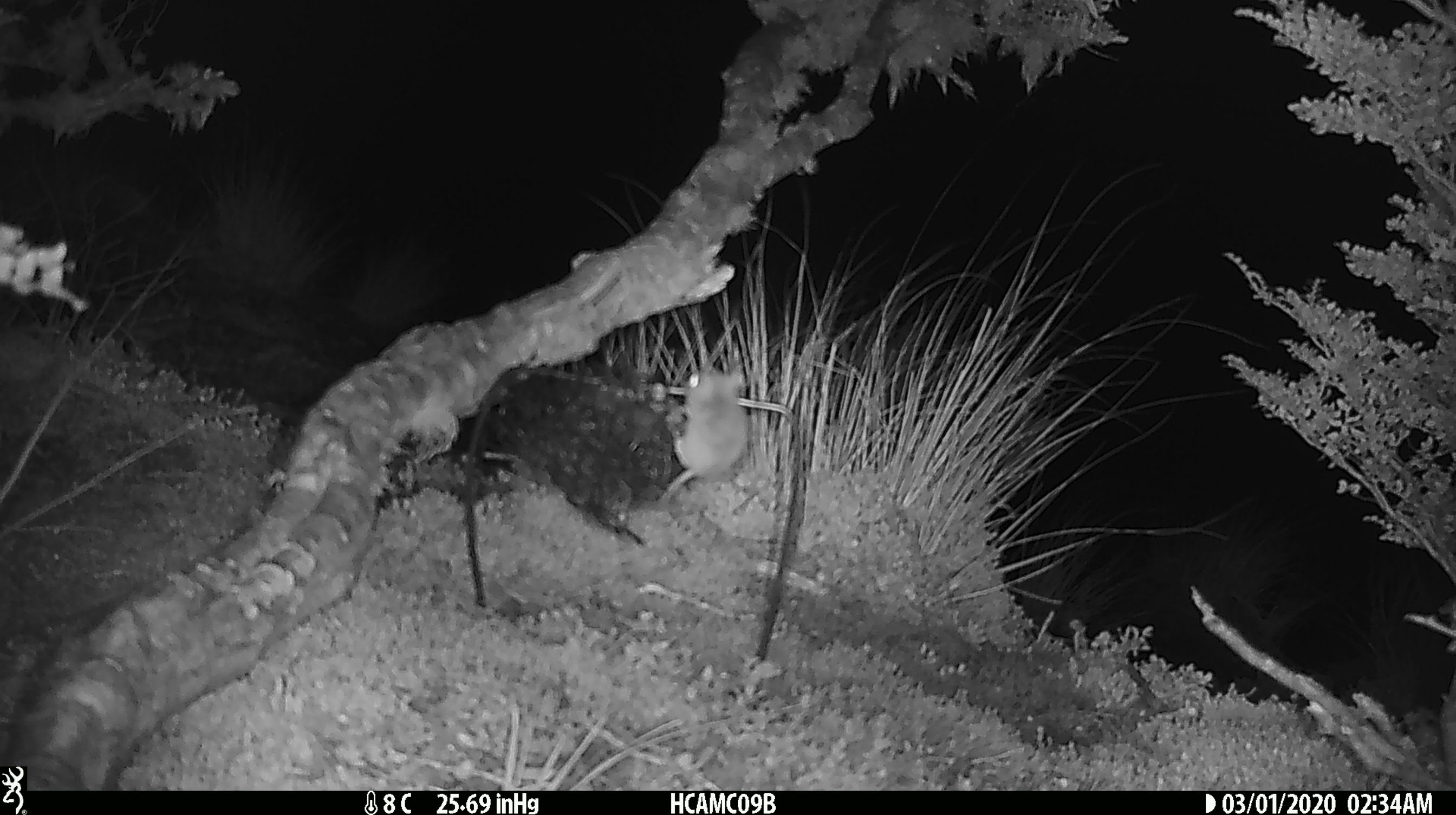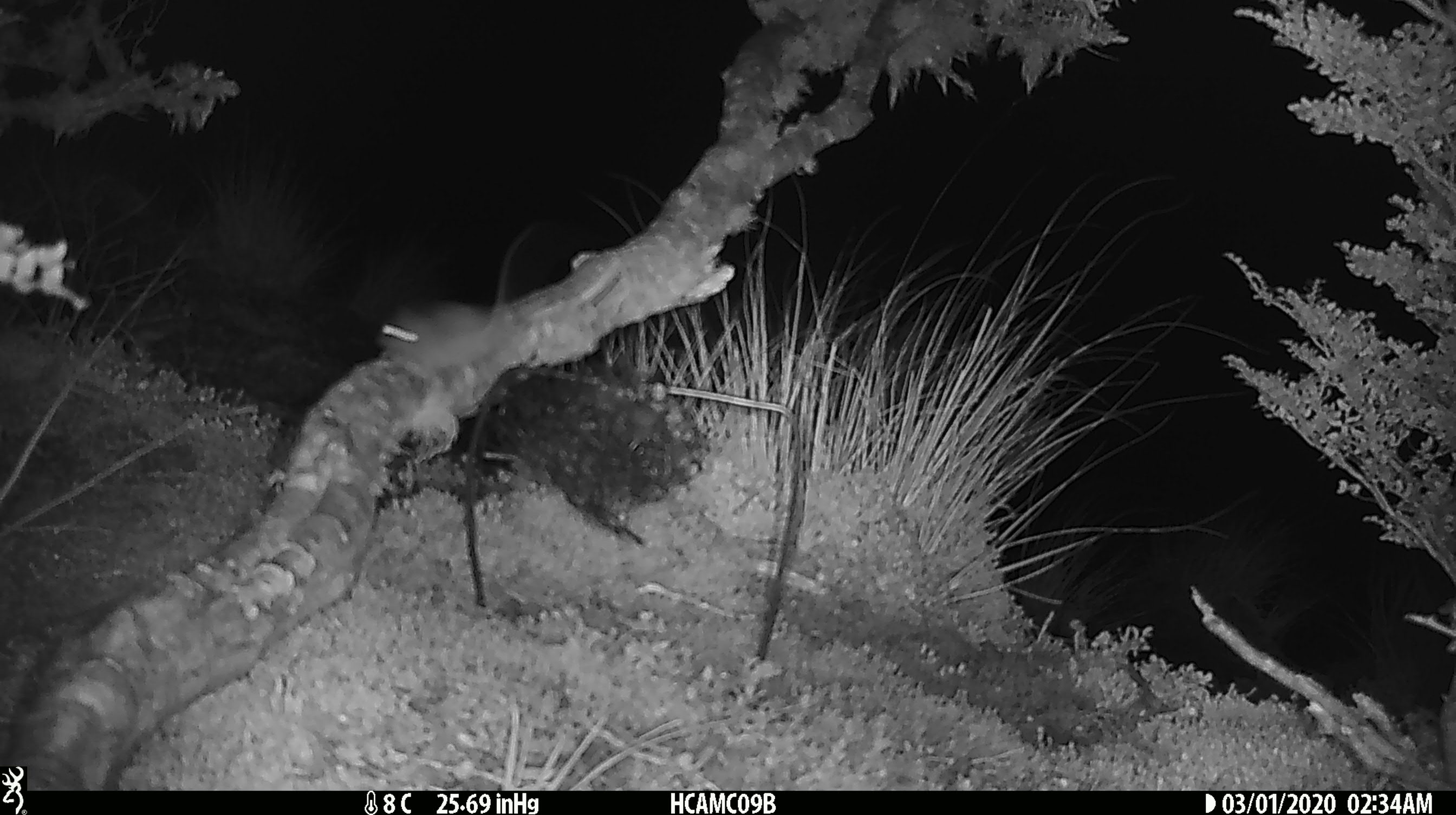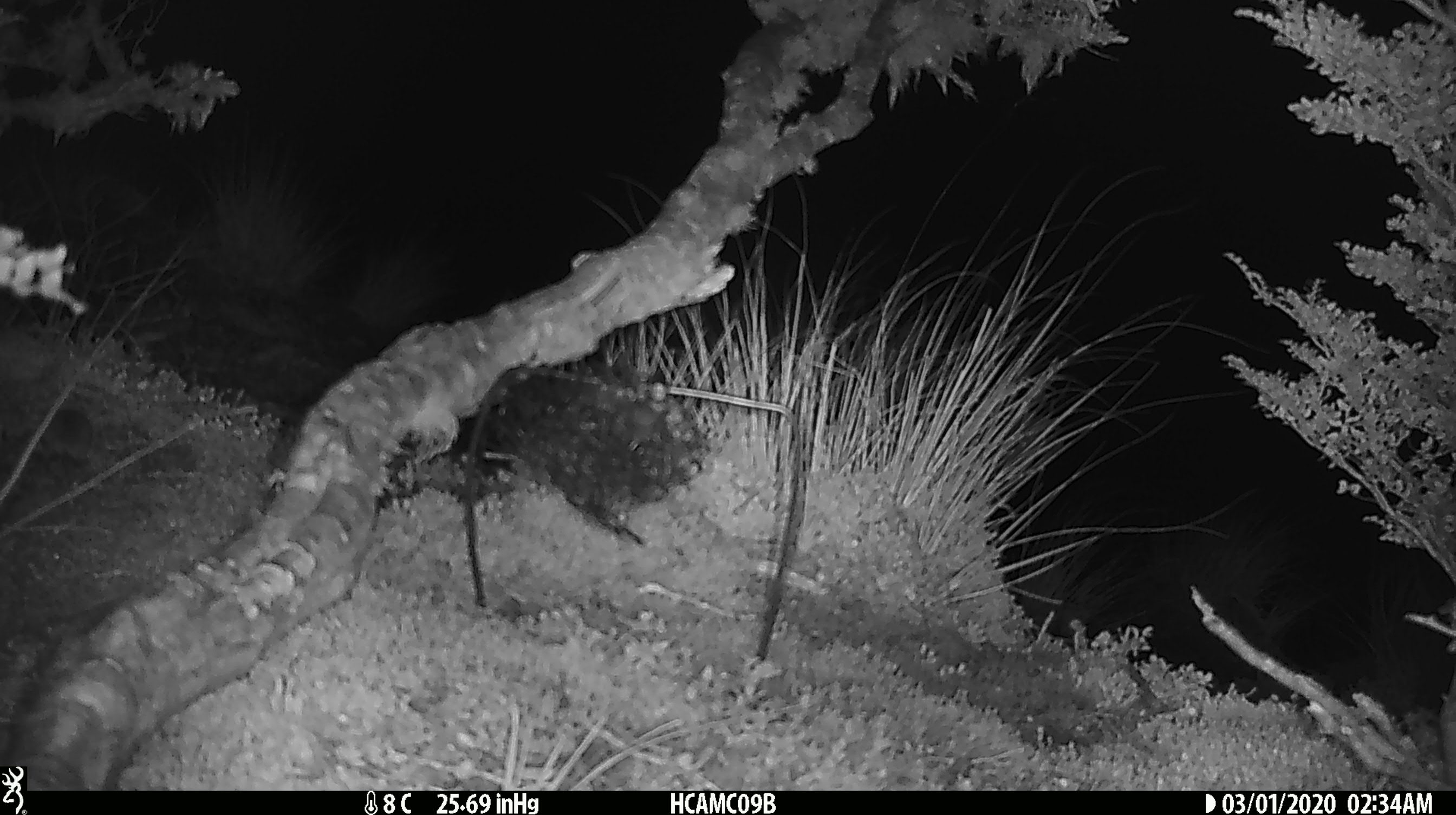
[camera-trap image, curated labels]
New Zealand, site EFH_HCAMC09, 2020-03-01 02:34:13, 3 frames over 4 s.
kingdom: Animalia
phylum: Chordata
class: Mammalia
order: Rodentia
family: Muridae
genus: Mus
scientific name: Mus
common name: mouse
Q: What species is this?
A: Mouse (Mus).